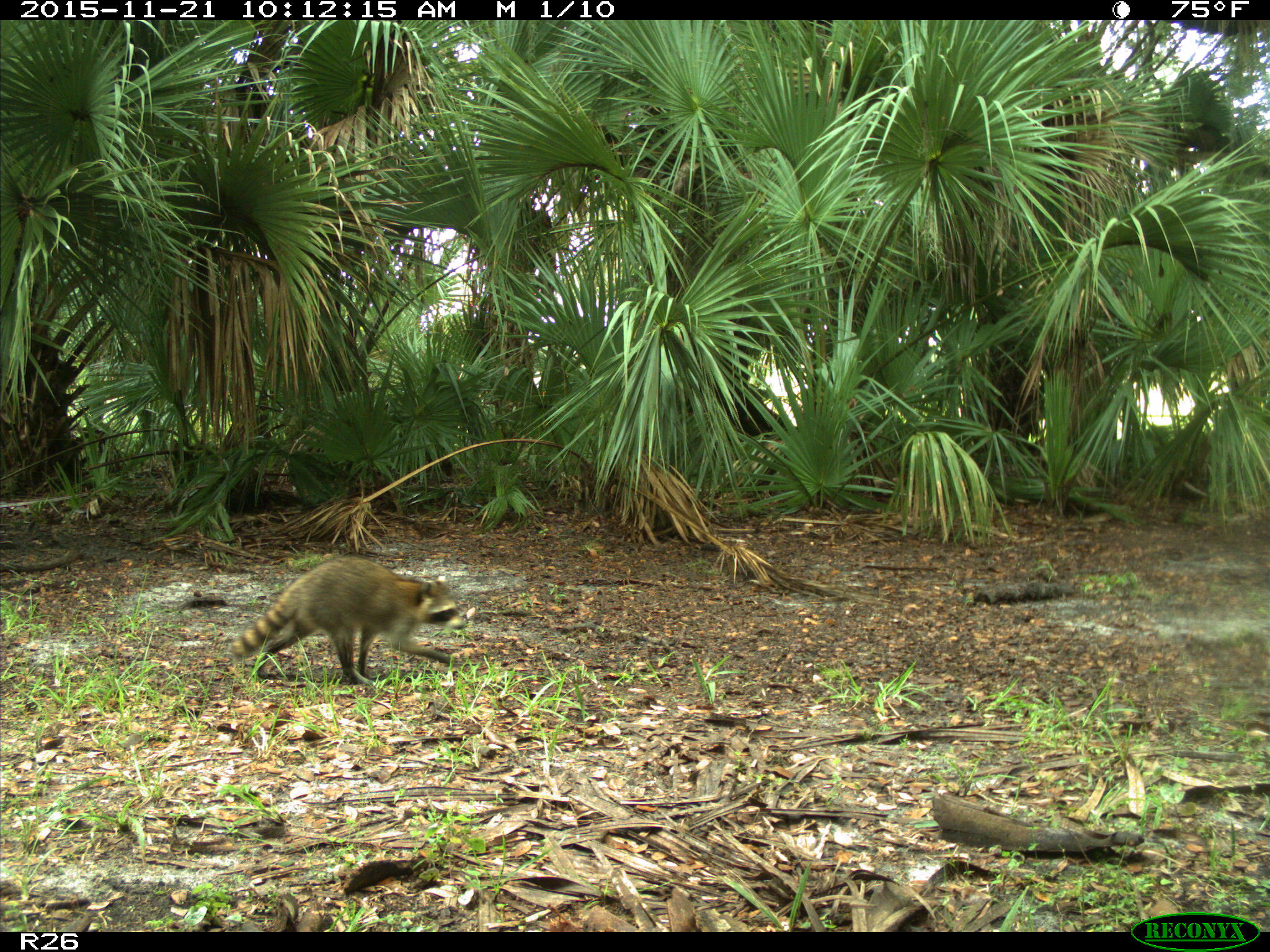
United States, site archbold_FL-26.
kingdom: Animalia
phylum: Chordata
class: Mammalia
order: Carnivora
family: Procyonidae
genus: Procyon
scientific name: Procyon lotor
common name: common raccoon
Procyon lotor (common raccoon).